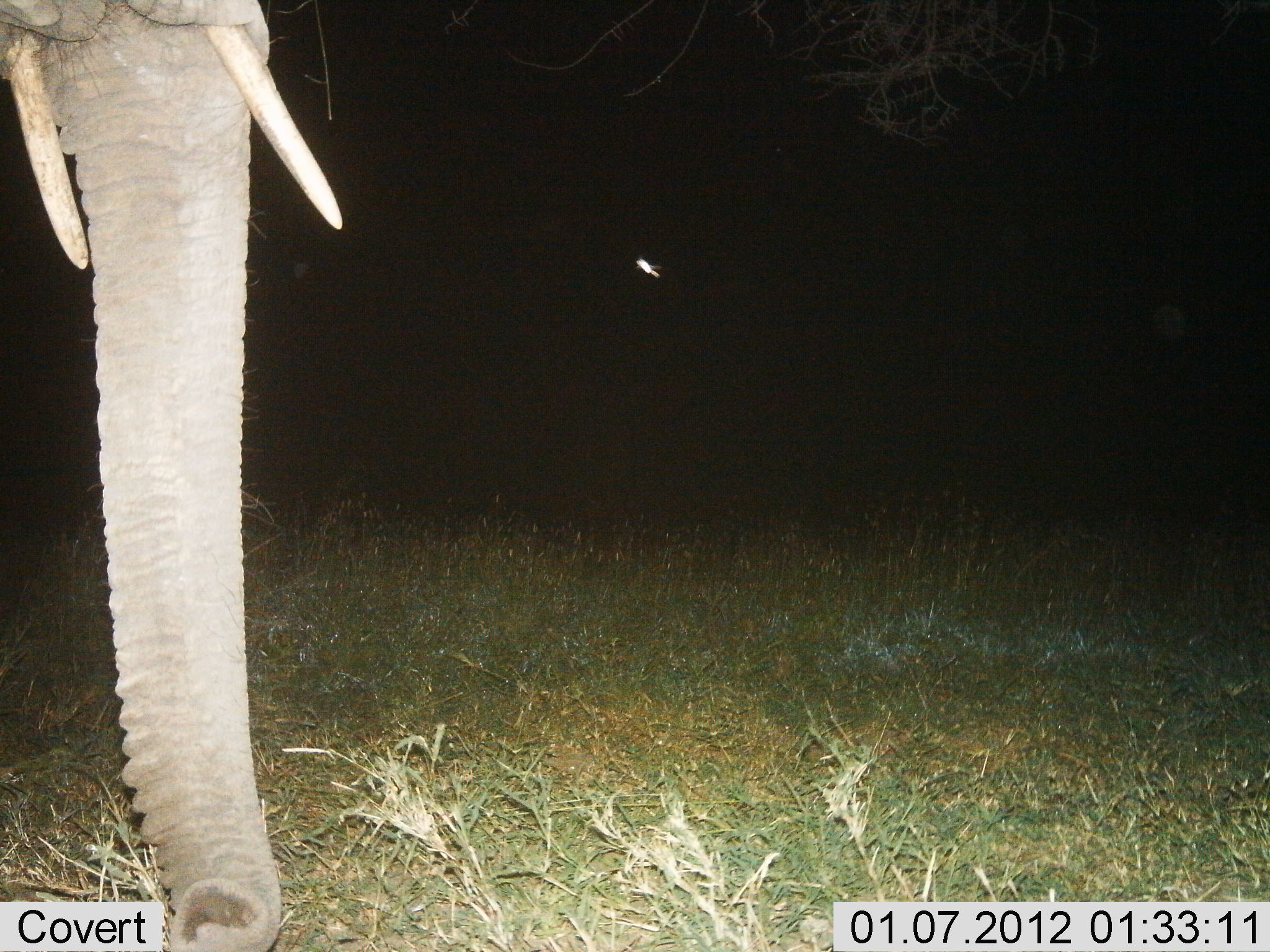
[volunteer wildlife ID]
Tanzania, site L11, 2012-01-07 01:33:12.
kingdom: Animalia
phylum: Chordata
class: Mammalia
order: Proboscidea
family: Elephantidae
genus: Loxodonta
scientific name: Loxodonta africana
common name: african bush elephant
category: elephant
Elephant (african bush elephant) (Loxodonta africana), count 1. Behavior (volunteer vote fractions): standing 100%, resting 0%, moving 0%, interacting 0%. Young present (vote fraction): 0%. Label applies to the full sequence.